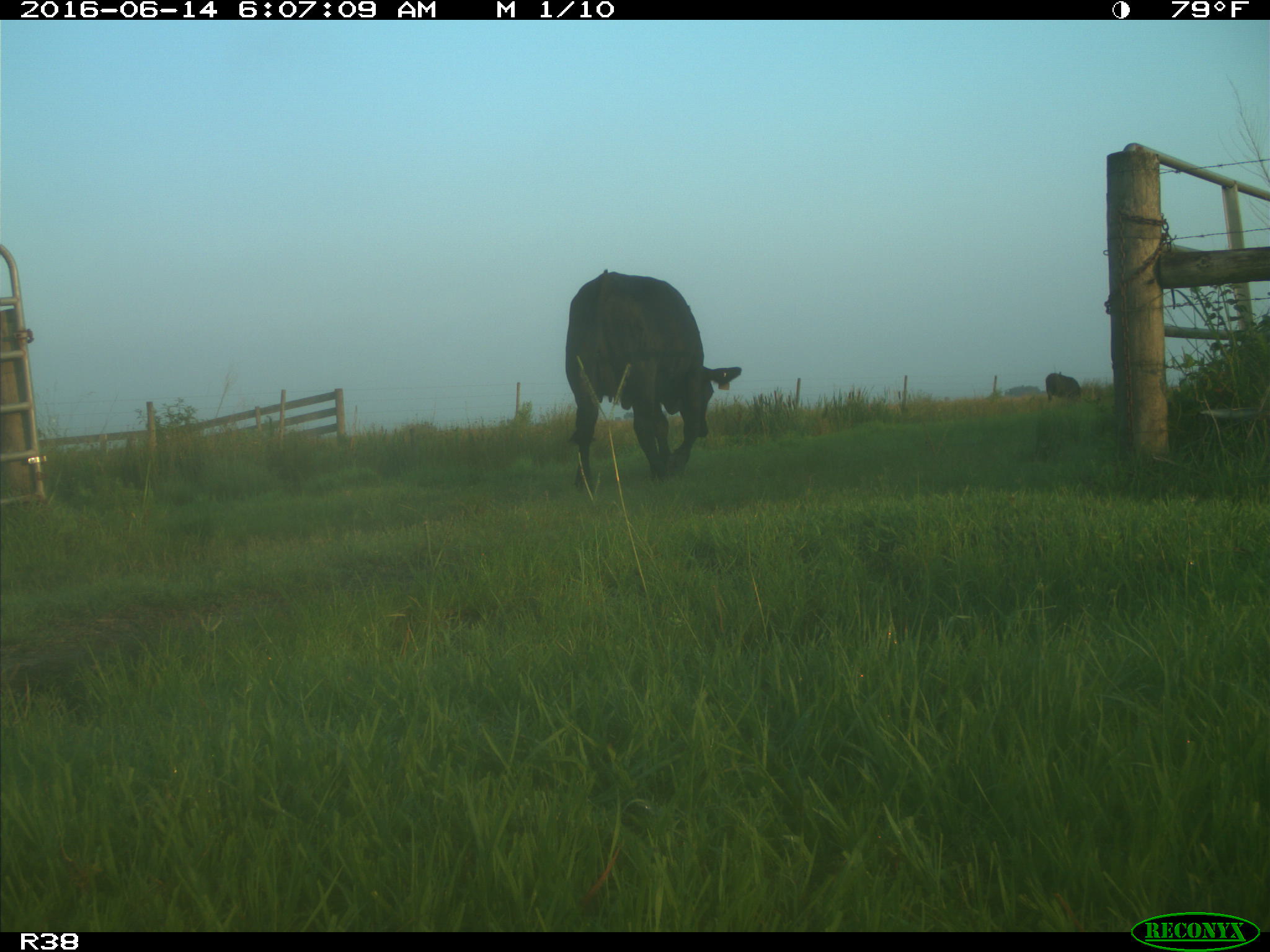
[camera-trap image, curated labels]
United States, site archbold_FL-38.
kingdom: Animalia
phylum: Chordata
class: Mammalia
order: Artiodactyla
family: Bovidae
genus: Bos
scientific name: Bos taurus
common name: domestic cow